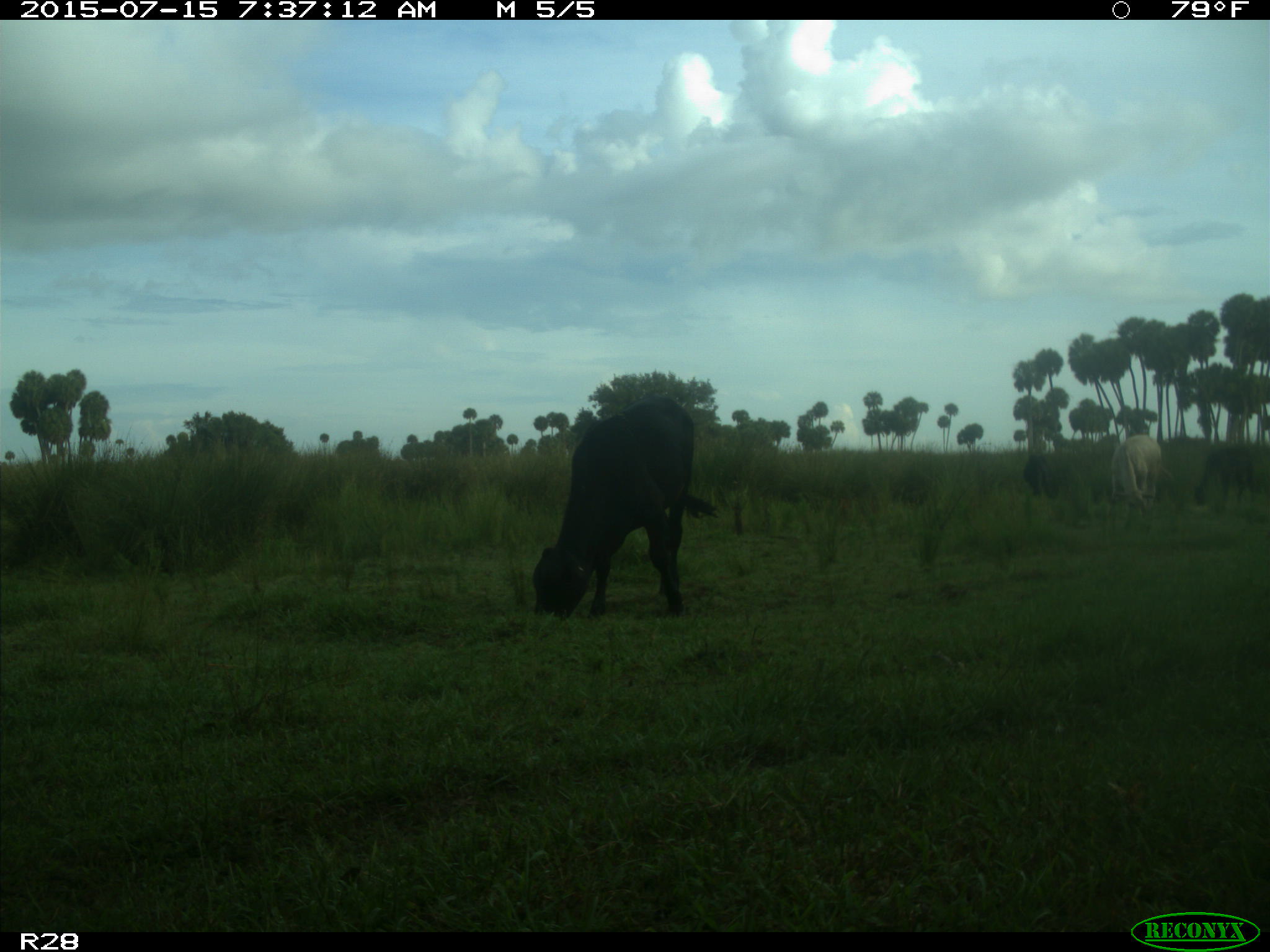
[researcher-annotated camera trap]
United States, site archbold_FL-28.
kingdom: Animalia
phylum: Chordata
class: Mammalia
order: Artiodactyla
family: Bovidae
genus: Bos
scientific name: Bos taurus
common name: domestic cow